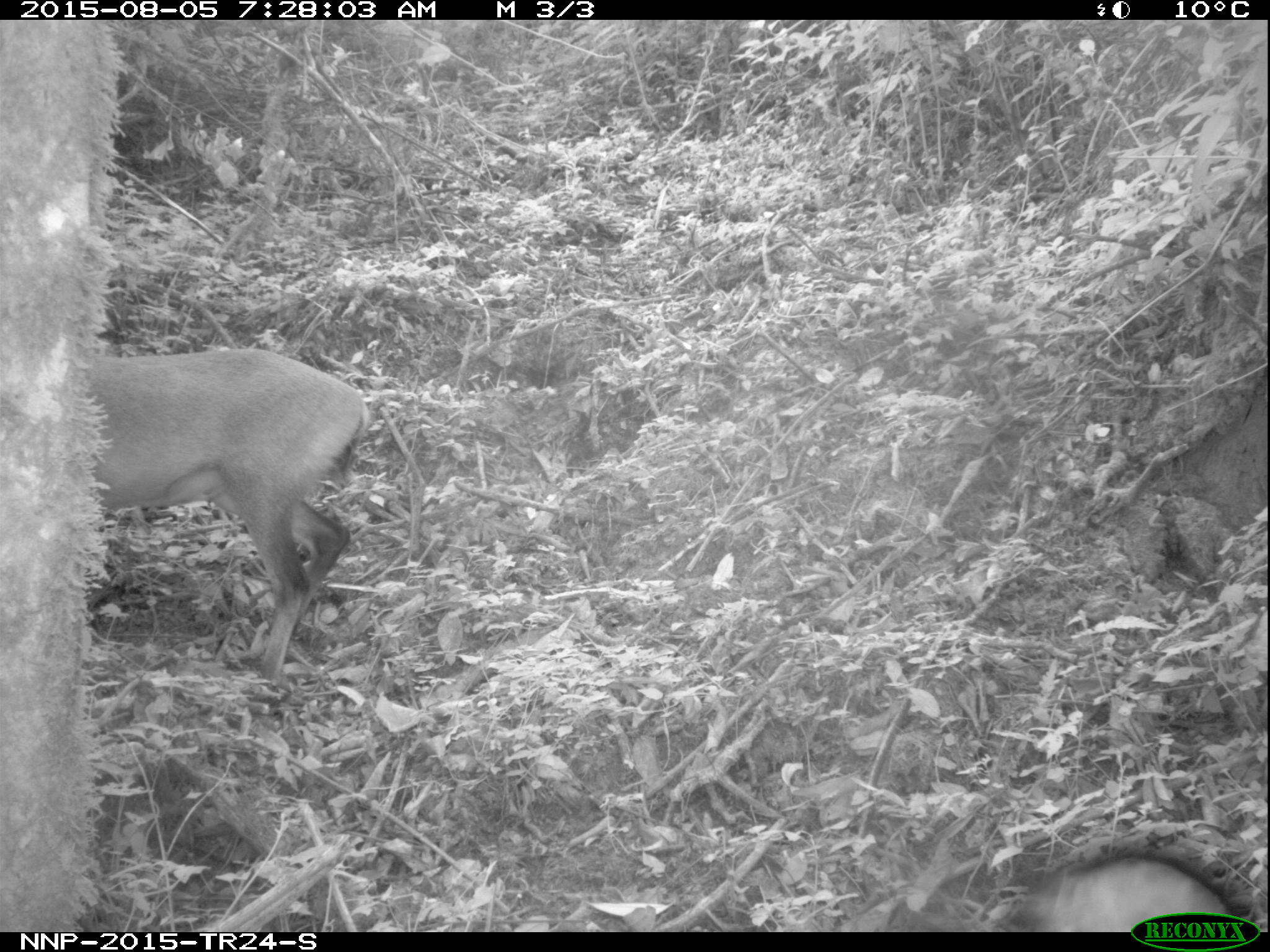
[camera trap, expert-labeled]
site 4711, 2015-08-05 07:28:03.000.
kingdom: Animalia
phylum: Chordata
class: Mammalia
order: Primates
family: Cercopithecidae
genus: Allochrocebus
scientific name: Allochrocebus lhoesti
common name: l'hoest's monkey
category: cercopithecus lhoesti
Cercopithecus lhoesti (l'hoest's monkey) (Allochrocebus lhoesti), count 1.